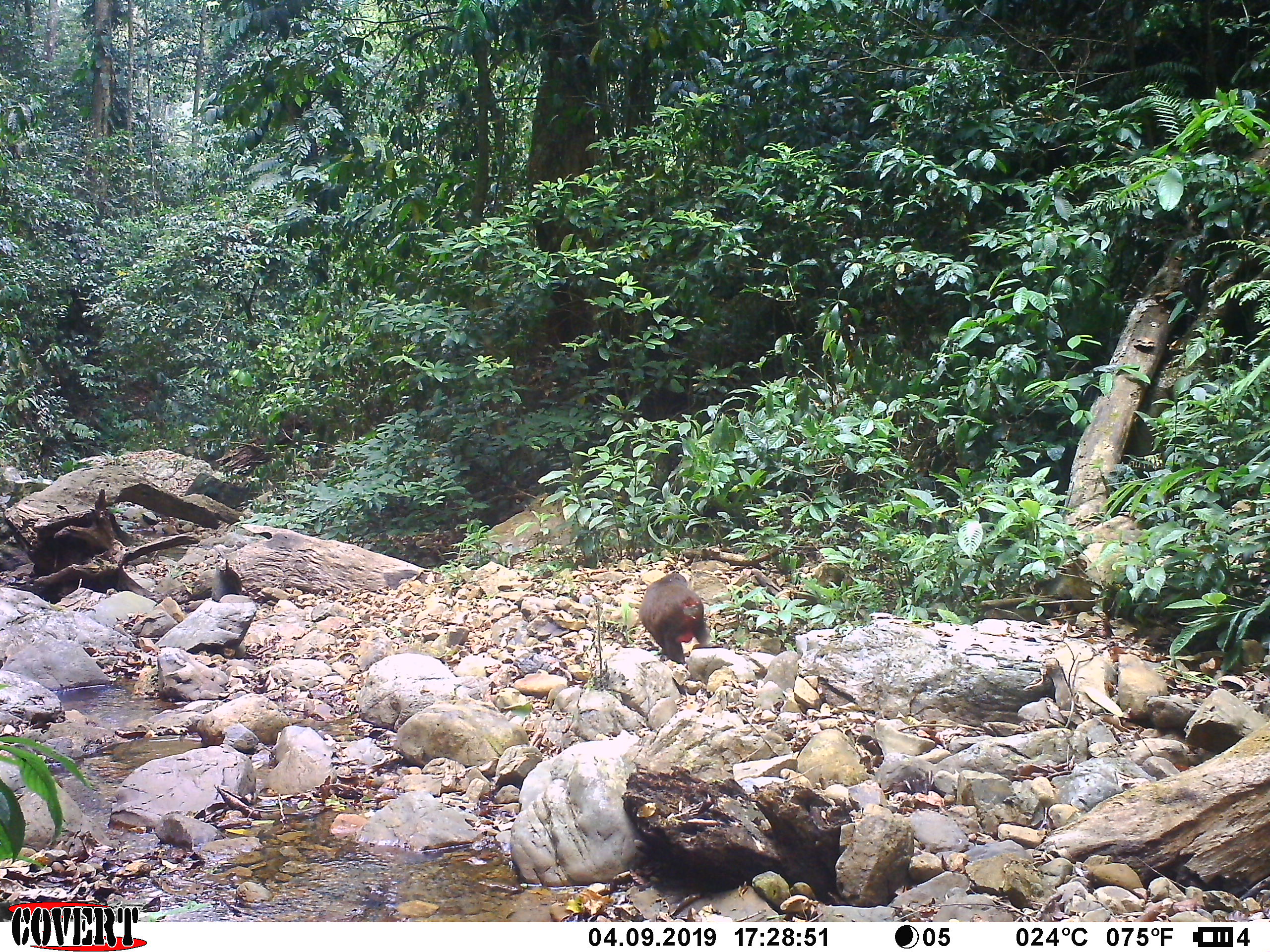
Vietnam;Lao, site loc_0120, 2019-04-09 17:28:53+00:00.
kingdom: Animalia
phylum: Chordata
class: Mammalia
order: Primates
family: Cercopithecidae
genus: Macaca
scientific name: Macaca arctoides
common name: stump-tailed macaque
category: stump tailed macaque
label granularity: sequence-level